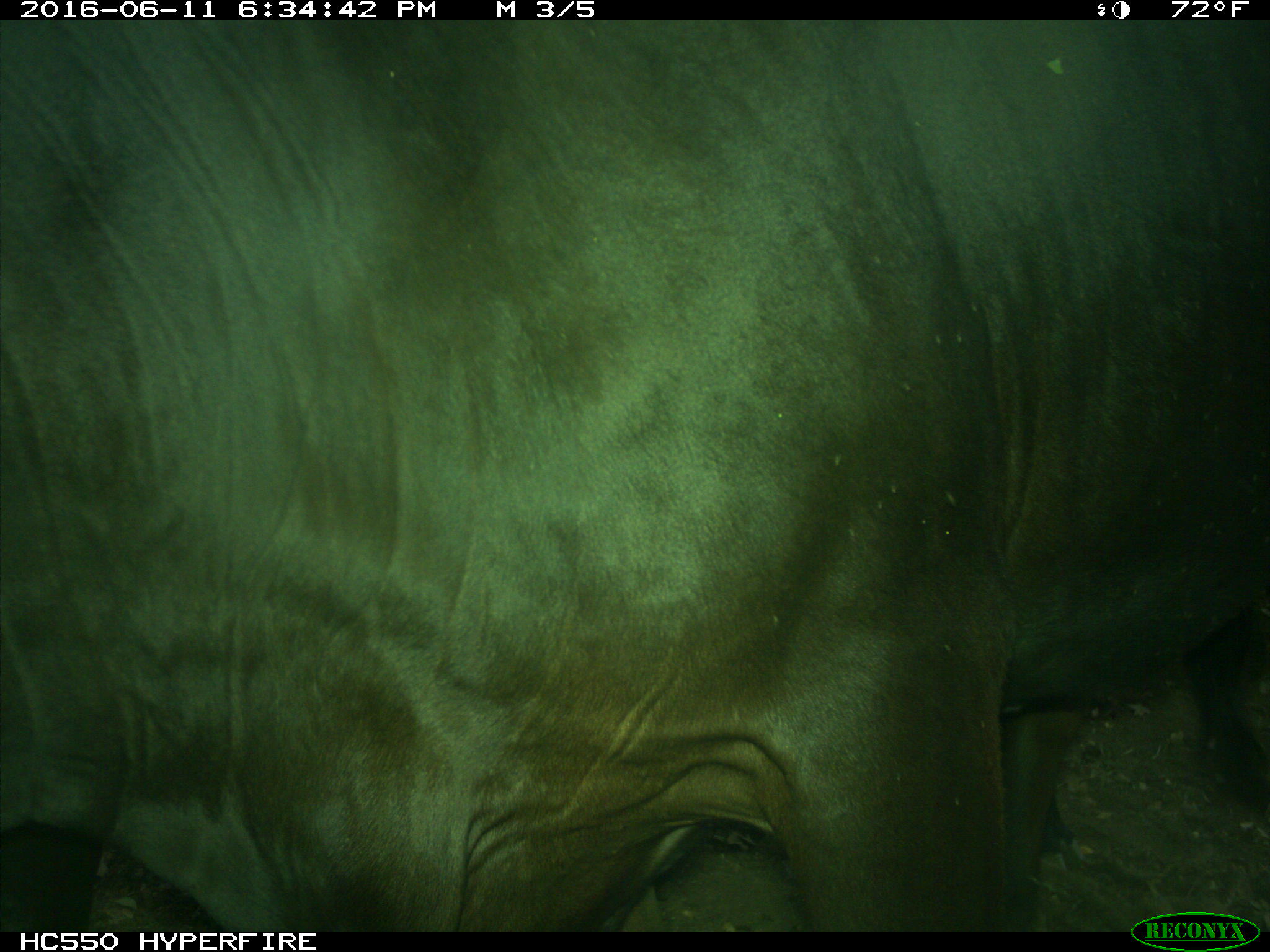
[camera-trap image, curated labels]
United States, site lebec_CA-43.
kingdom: Animalia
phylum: Chordata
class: Mammalia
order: Artiodactyla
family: Bovidae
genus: Bos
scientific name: Bos taurus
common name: domestic cow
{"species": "Bos taurus (domestic cow)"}